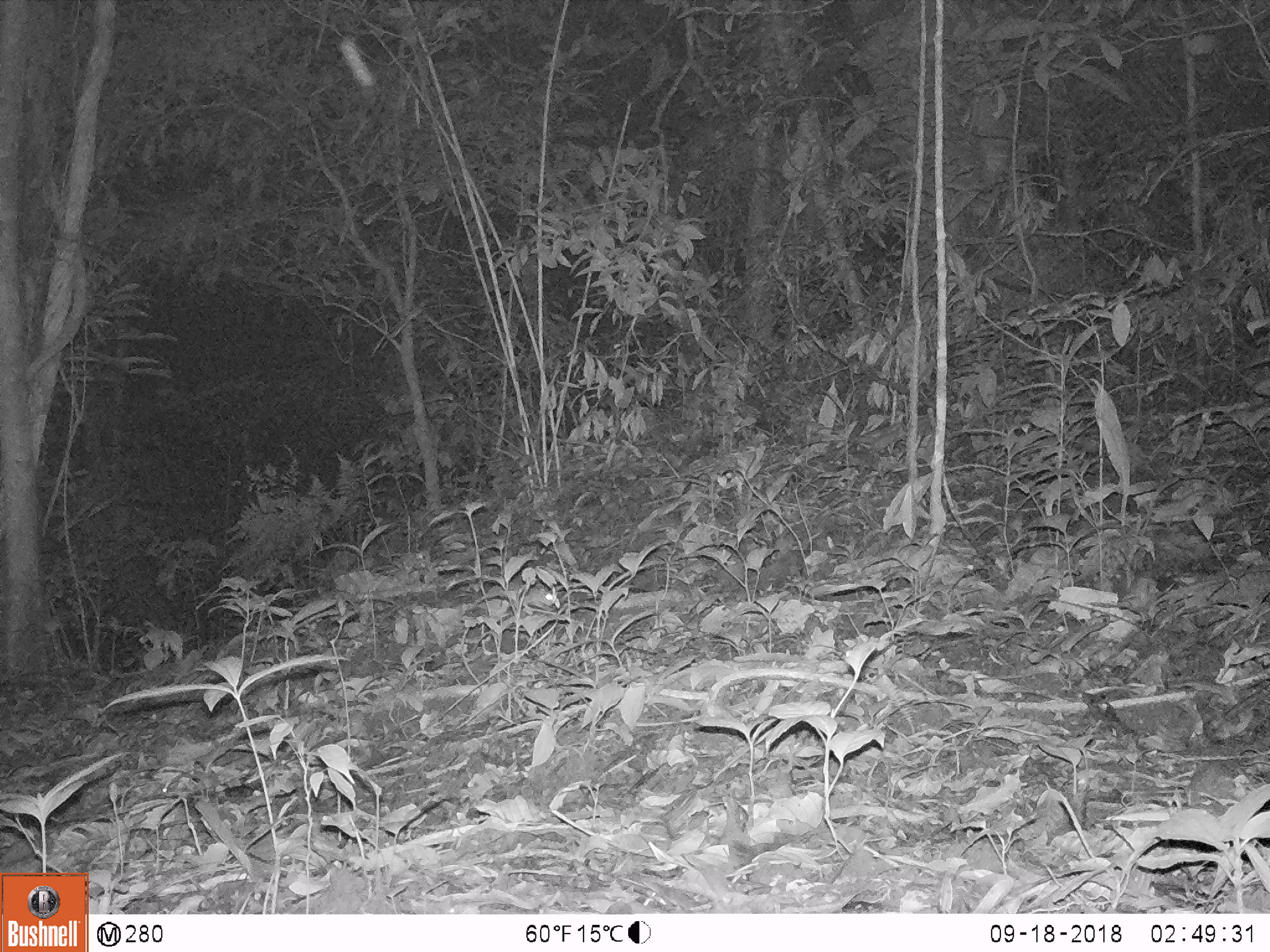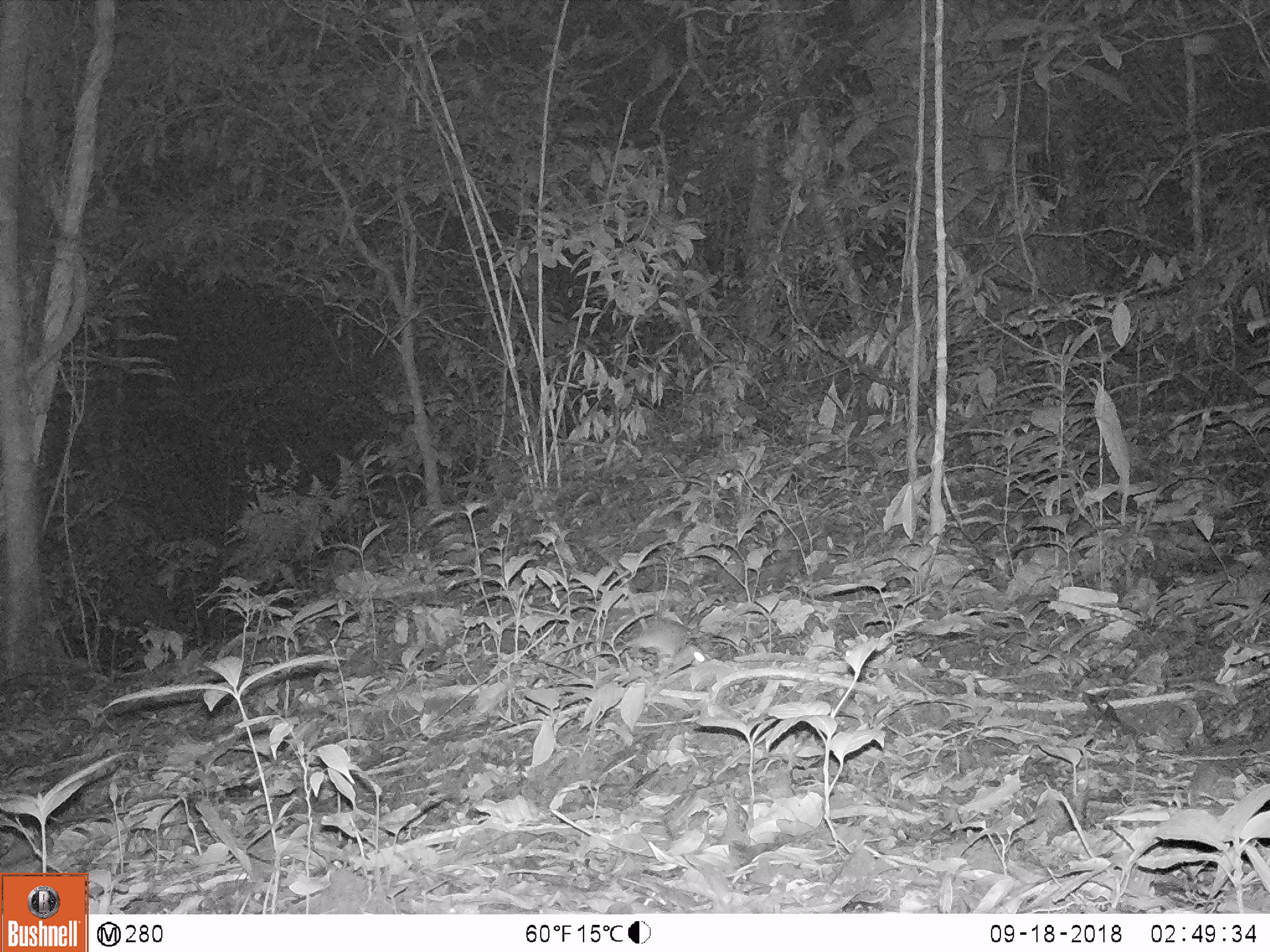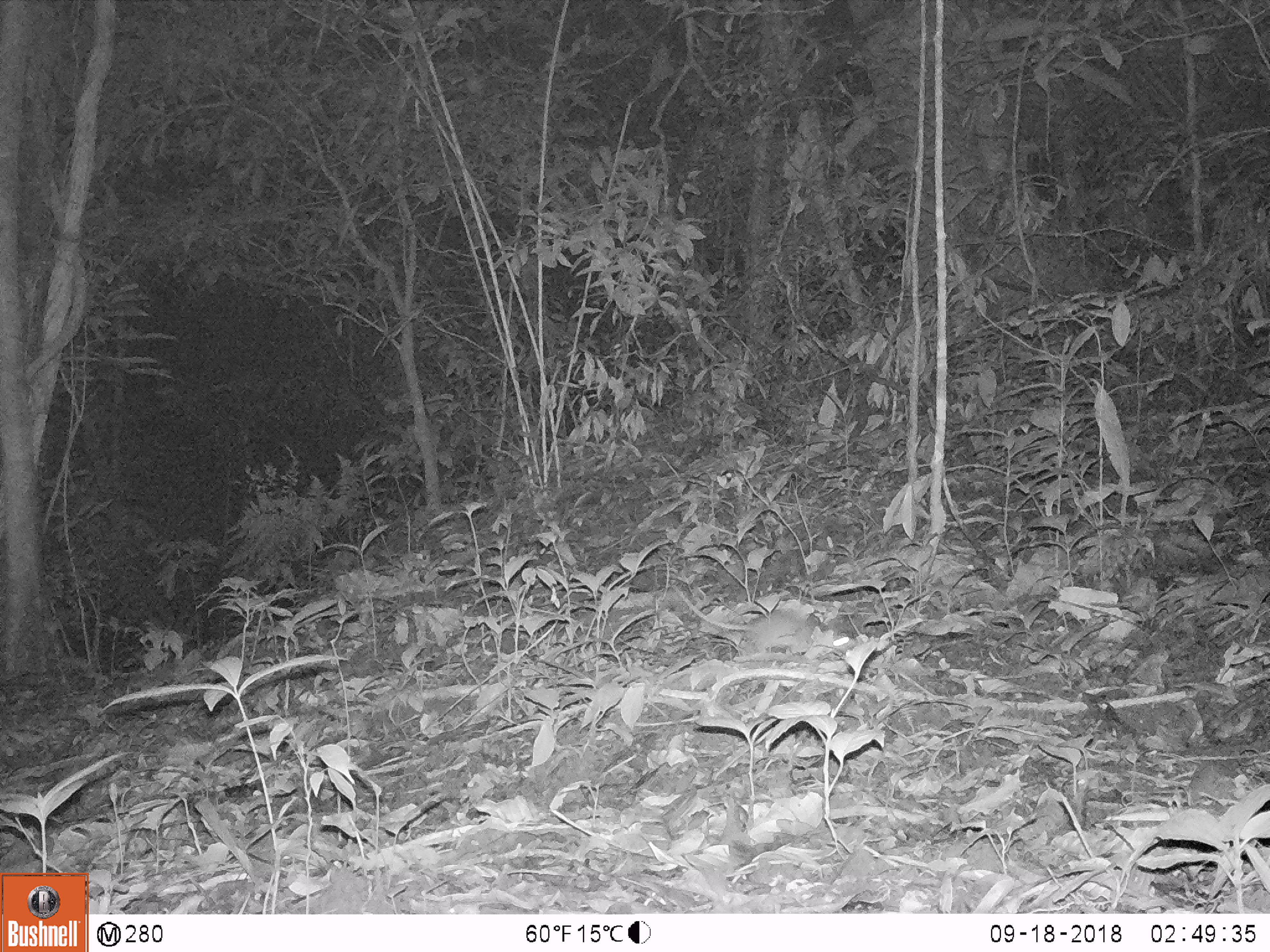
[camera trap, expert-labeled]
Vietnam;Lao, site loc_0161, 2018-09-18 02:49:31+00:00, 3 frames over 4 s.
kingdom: Animalia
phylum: Chordata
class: Mammalia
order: Rodentia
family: Muridae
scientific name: Muridae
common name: old-world mice and rats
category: unidentified murid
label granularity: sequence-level